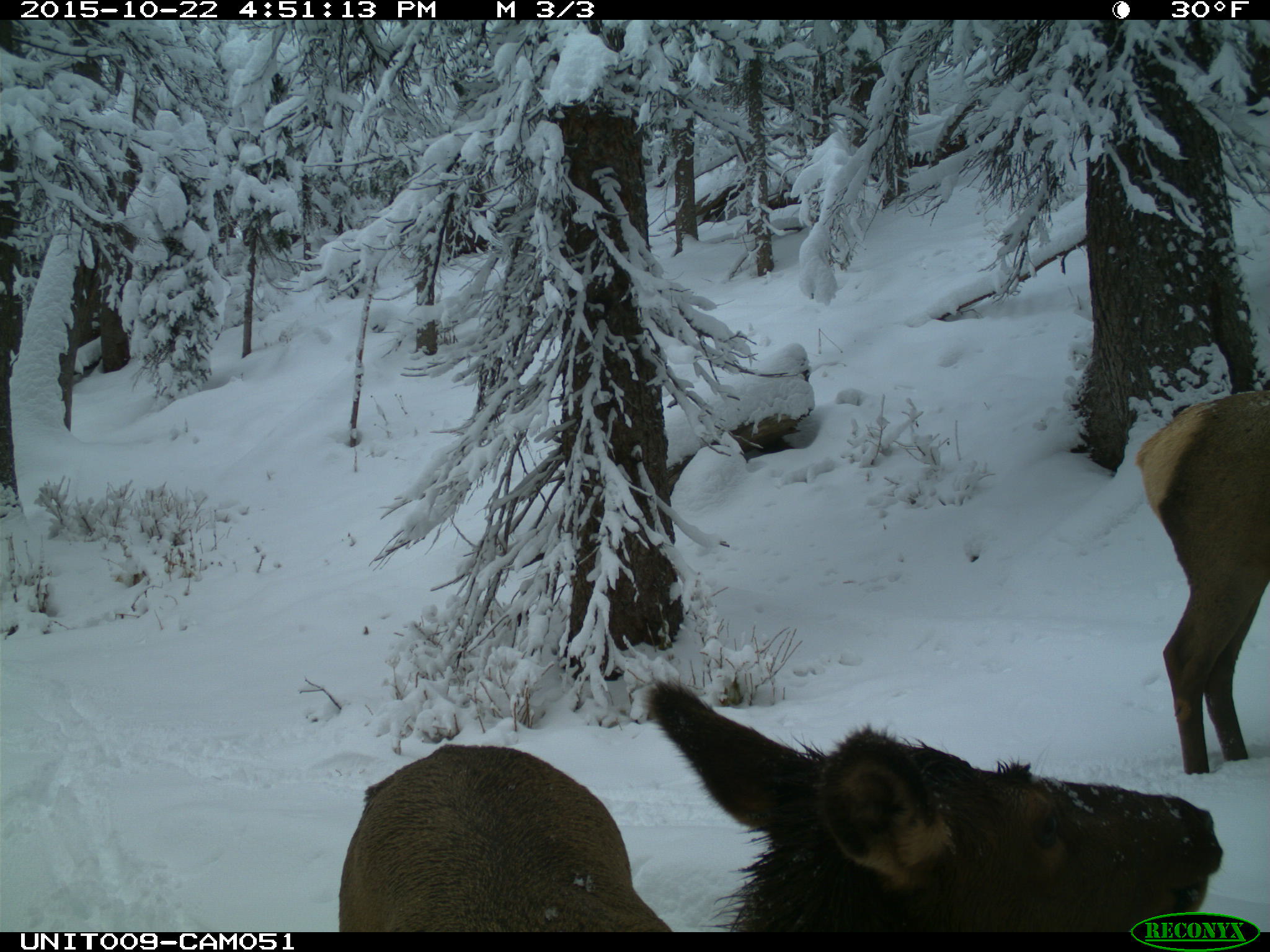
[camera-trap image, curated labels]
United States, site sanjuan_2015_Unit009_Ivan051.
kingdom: Animalia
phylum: Chordata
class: Mammalia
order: Artiodactyla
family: Cervidae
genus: Cervus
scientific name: Cervus elaphus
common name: red deer